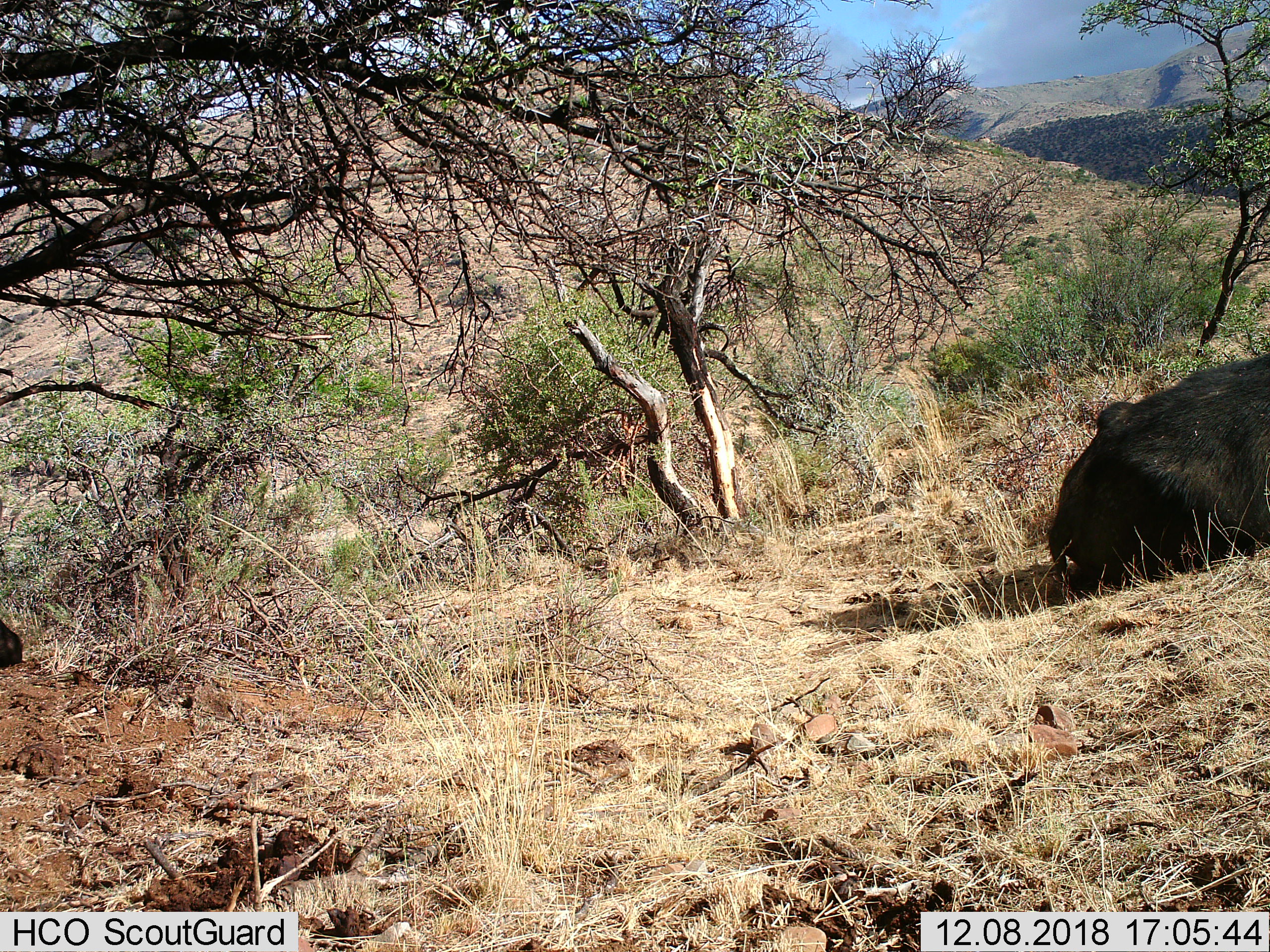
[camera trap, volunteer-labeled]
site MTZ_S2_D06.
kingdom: Animalia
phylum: Chordata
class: Mammalia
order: Artiodactyla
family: Bovidae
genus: Syncerus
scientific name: Syncerus caffer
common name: african buffalo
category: buffalo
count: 2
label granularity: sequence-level